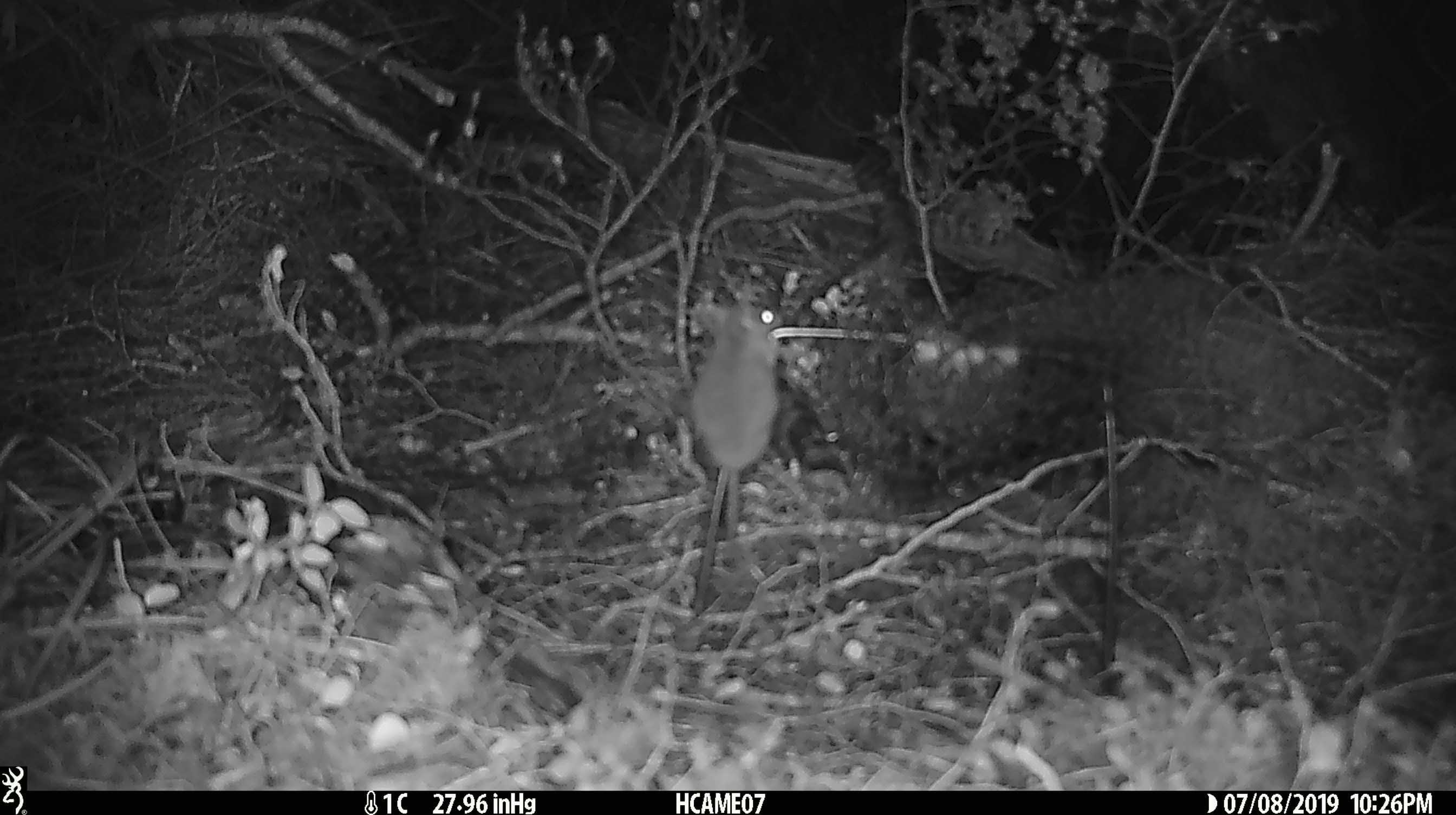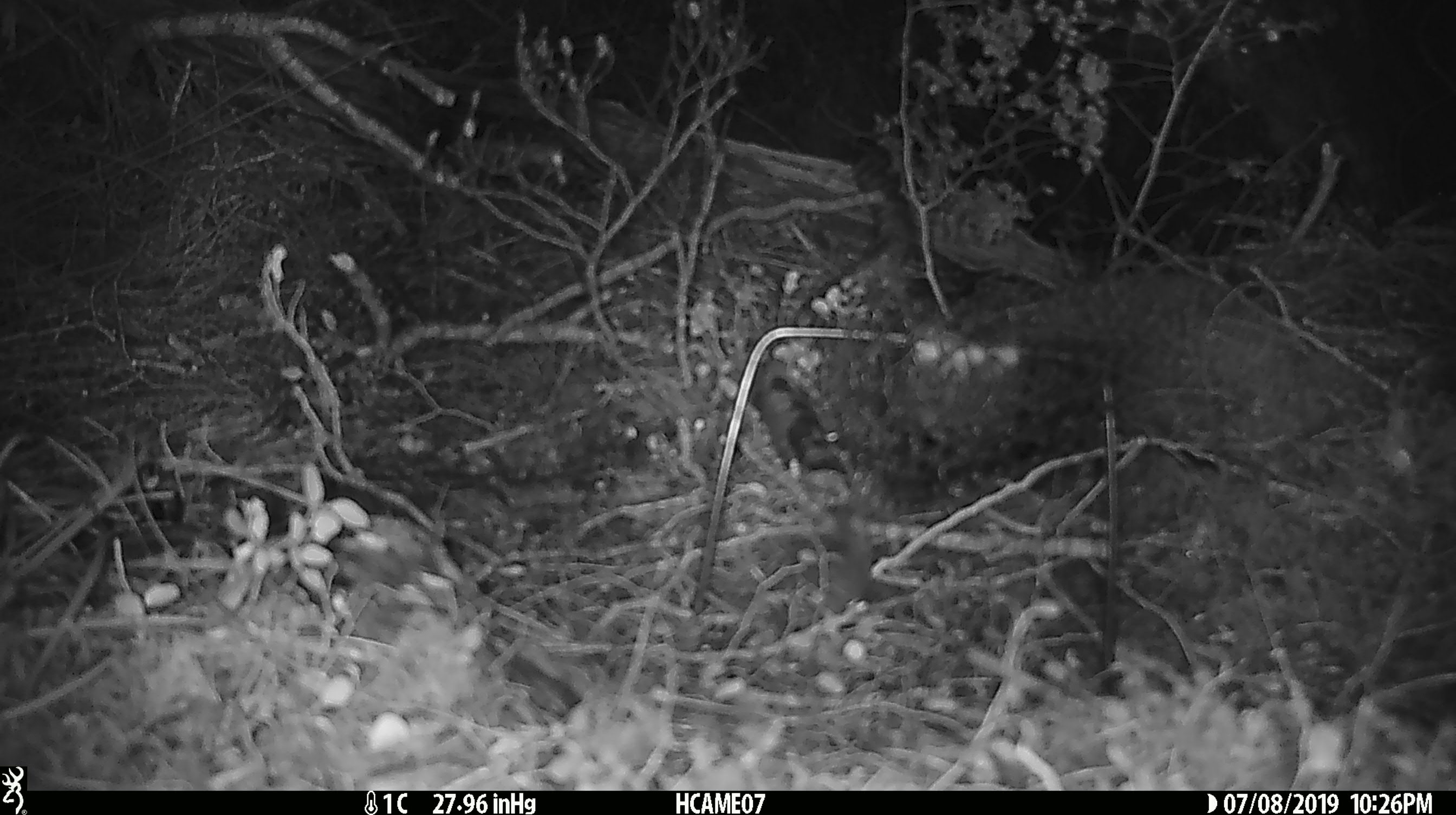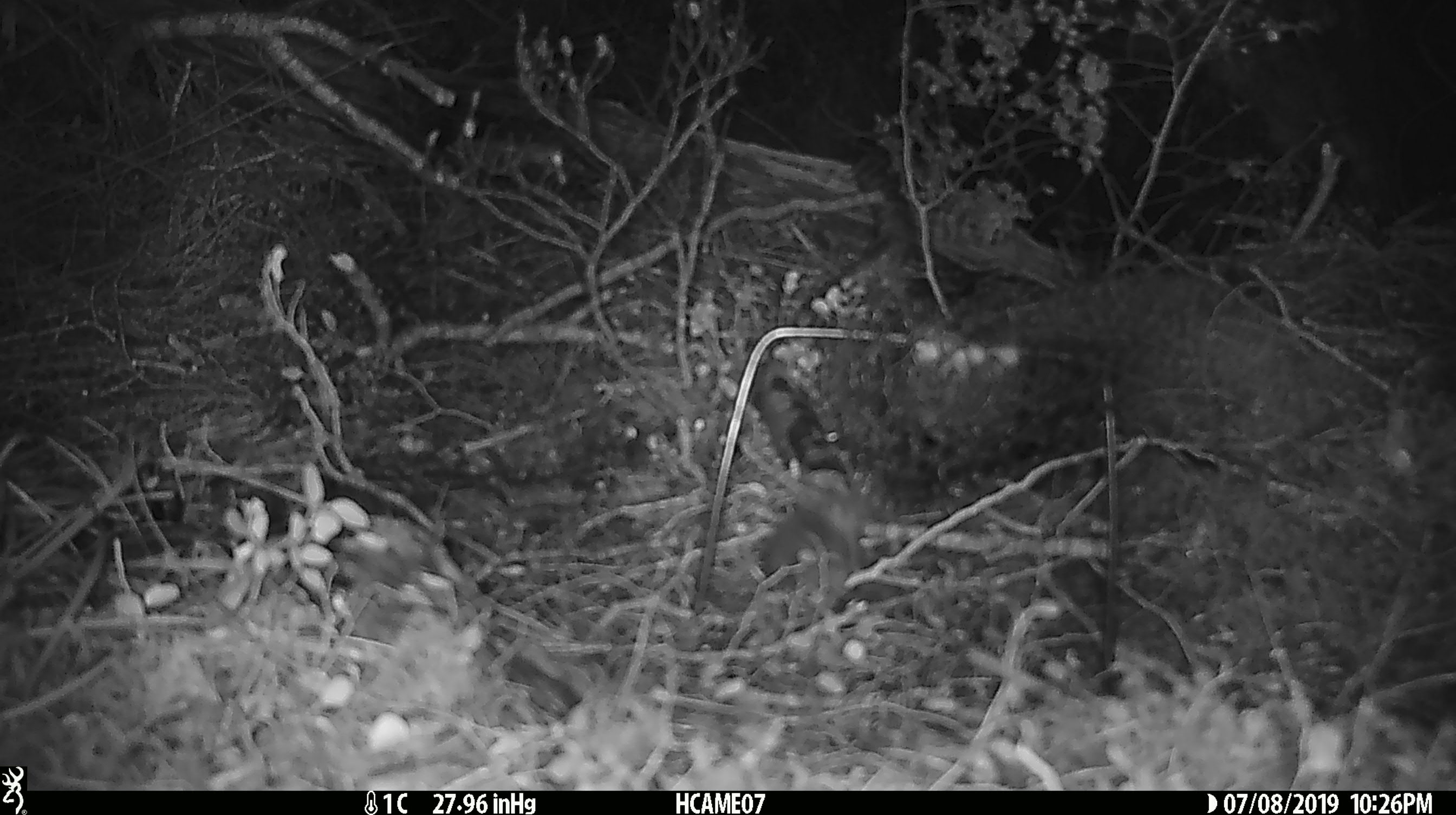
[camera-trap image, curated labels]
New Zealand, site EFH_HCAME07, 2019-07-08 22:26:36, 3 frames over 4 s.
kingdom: Animalia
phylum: Chordata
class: Mammalia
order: Rodentia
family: Muridae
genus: Mus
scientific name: Mus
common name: mouse